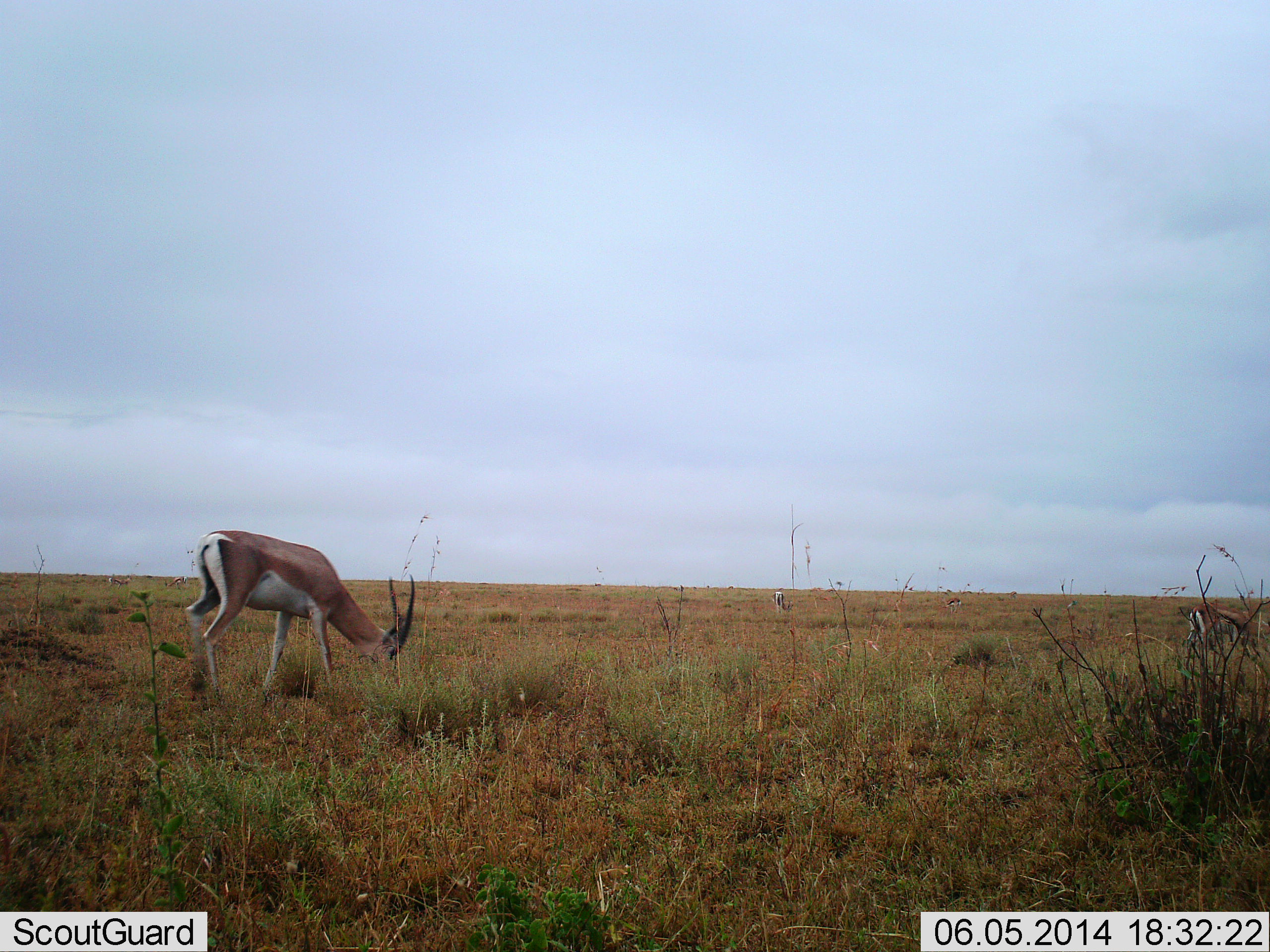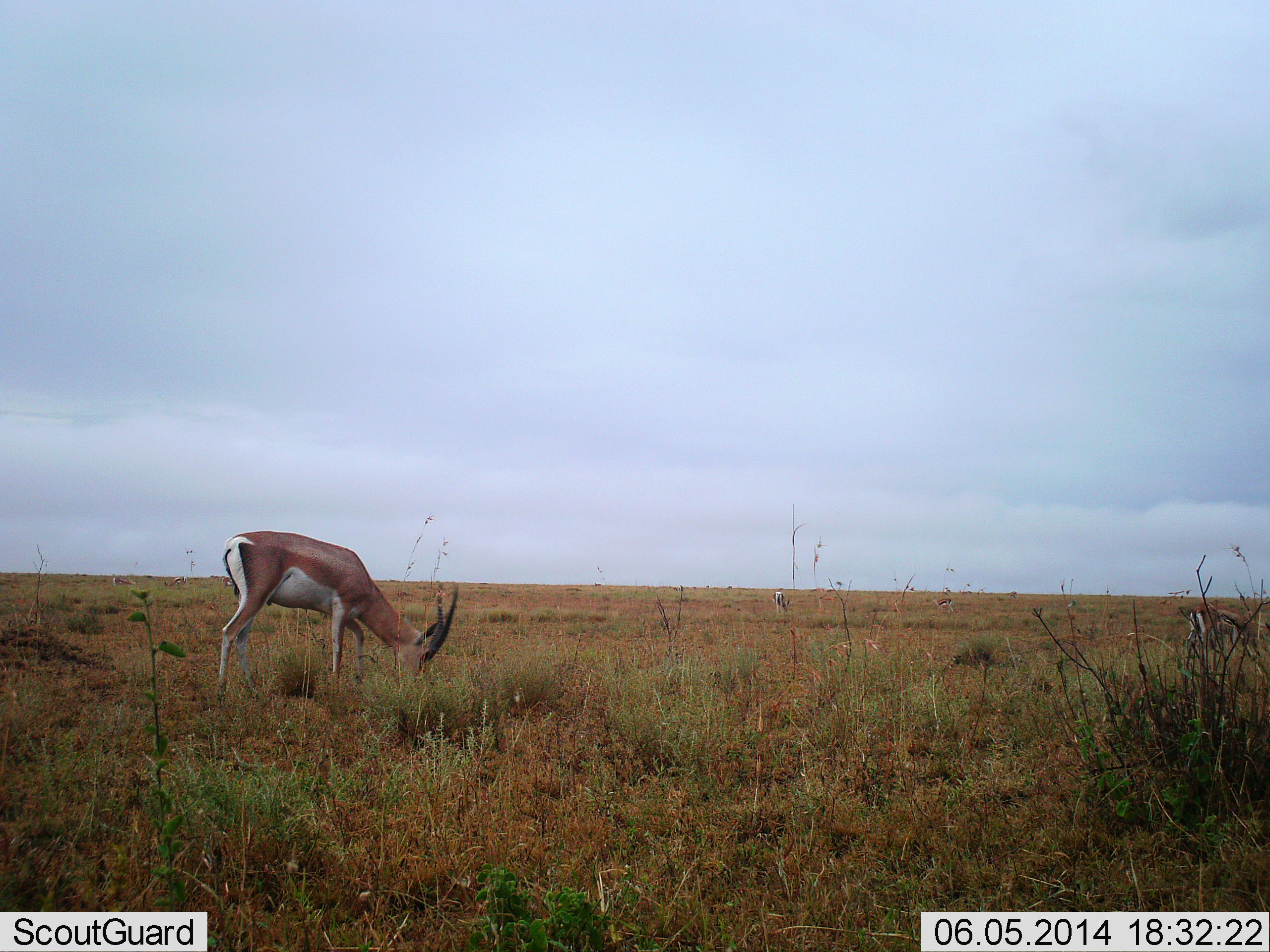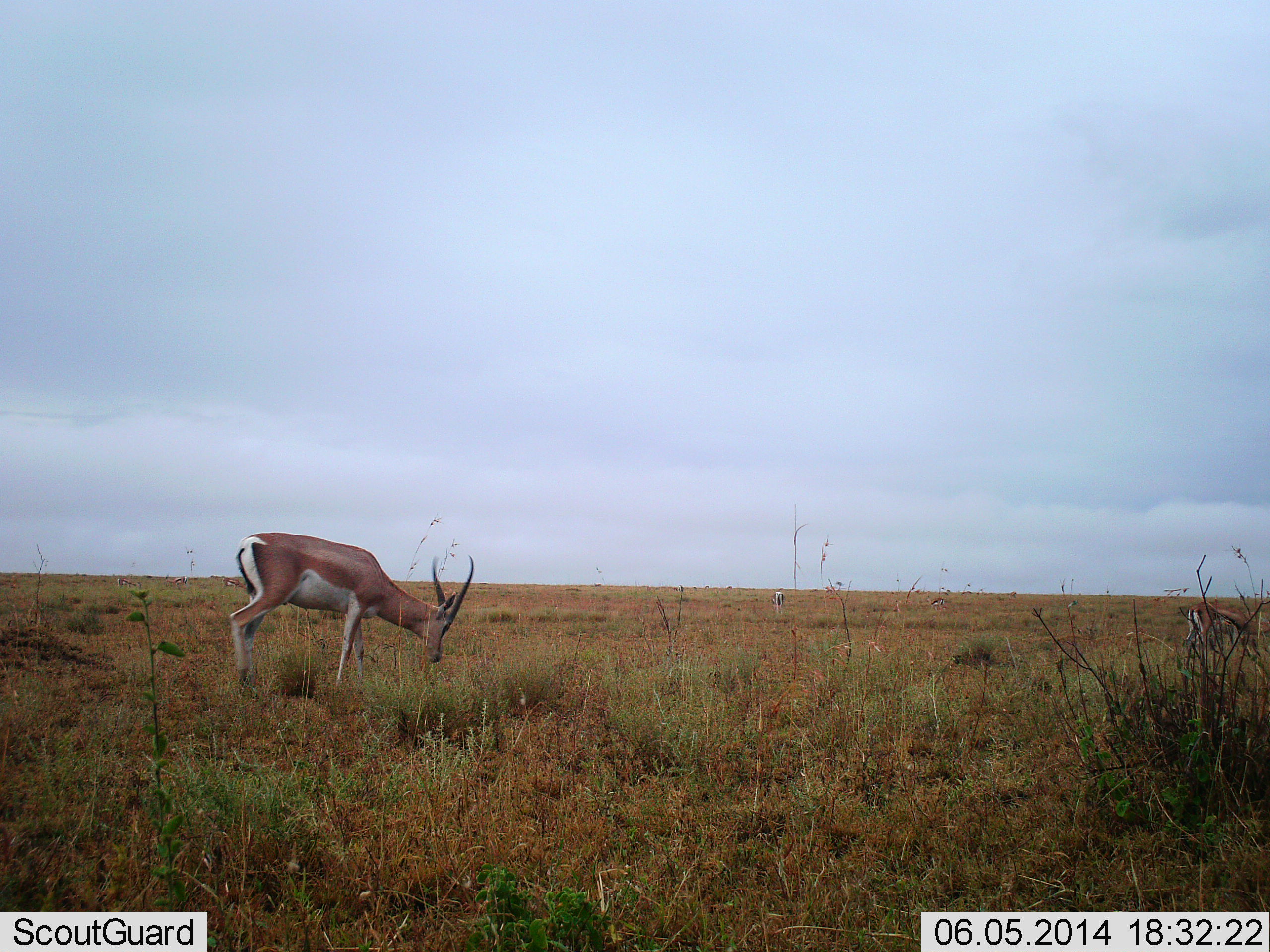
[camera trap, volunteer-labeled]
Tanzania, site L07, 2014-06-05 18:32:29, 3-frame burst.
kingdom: Animalia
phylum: Chordata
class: Mammalia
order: Artiodactyla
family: Bovidae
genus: Nanger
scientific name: Nanger granti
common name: grant's gazelle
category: gazellegrants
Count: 2.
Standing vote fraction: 13%.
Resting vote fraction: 0%.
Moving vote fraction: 7%.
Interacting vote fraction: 0%.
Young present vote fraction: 0%.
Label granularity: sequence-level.